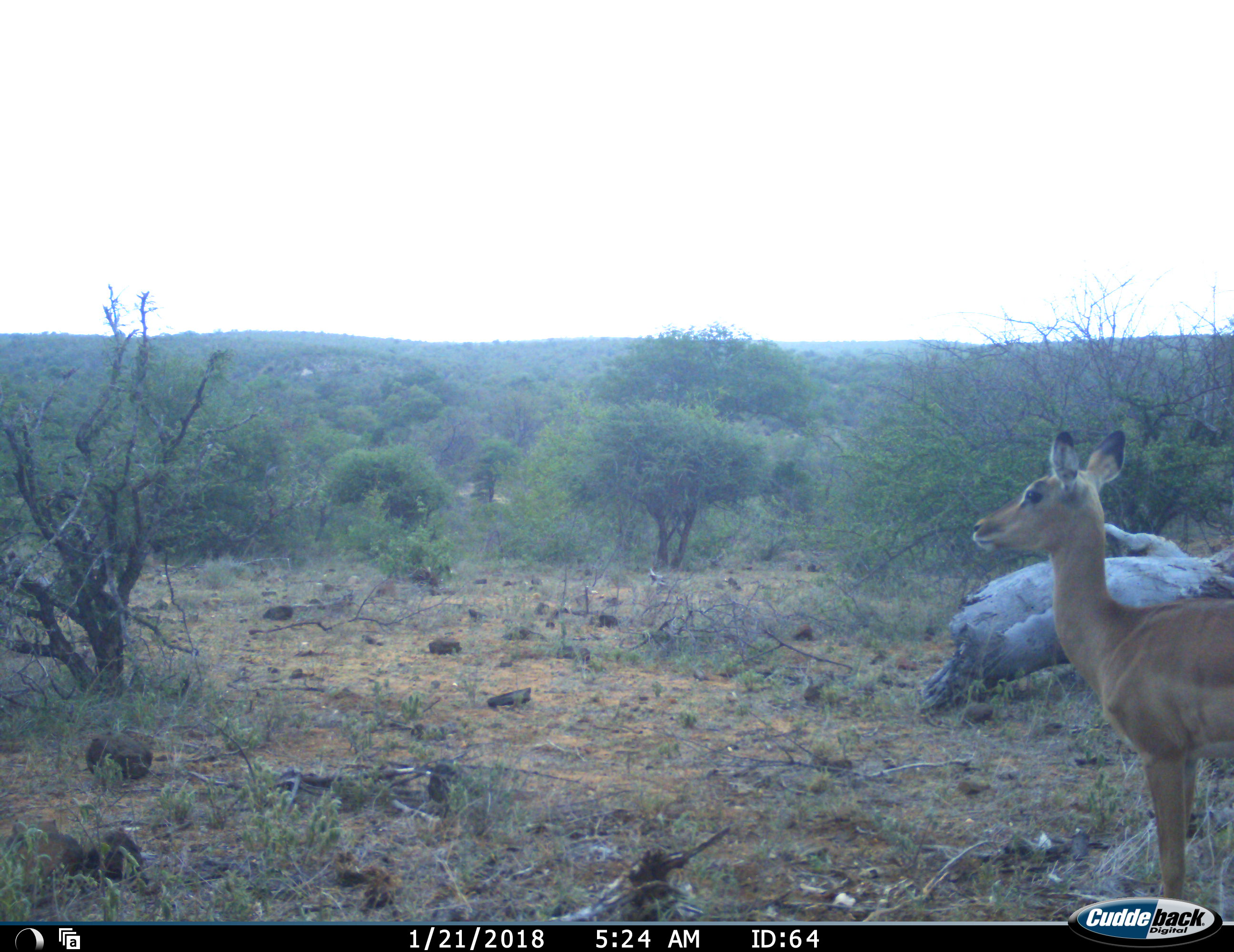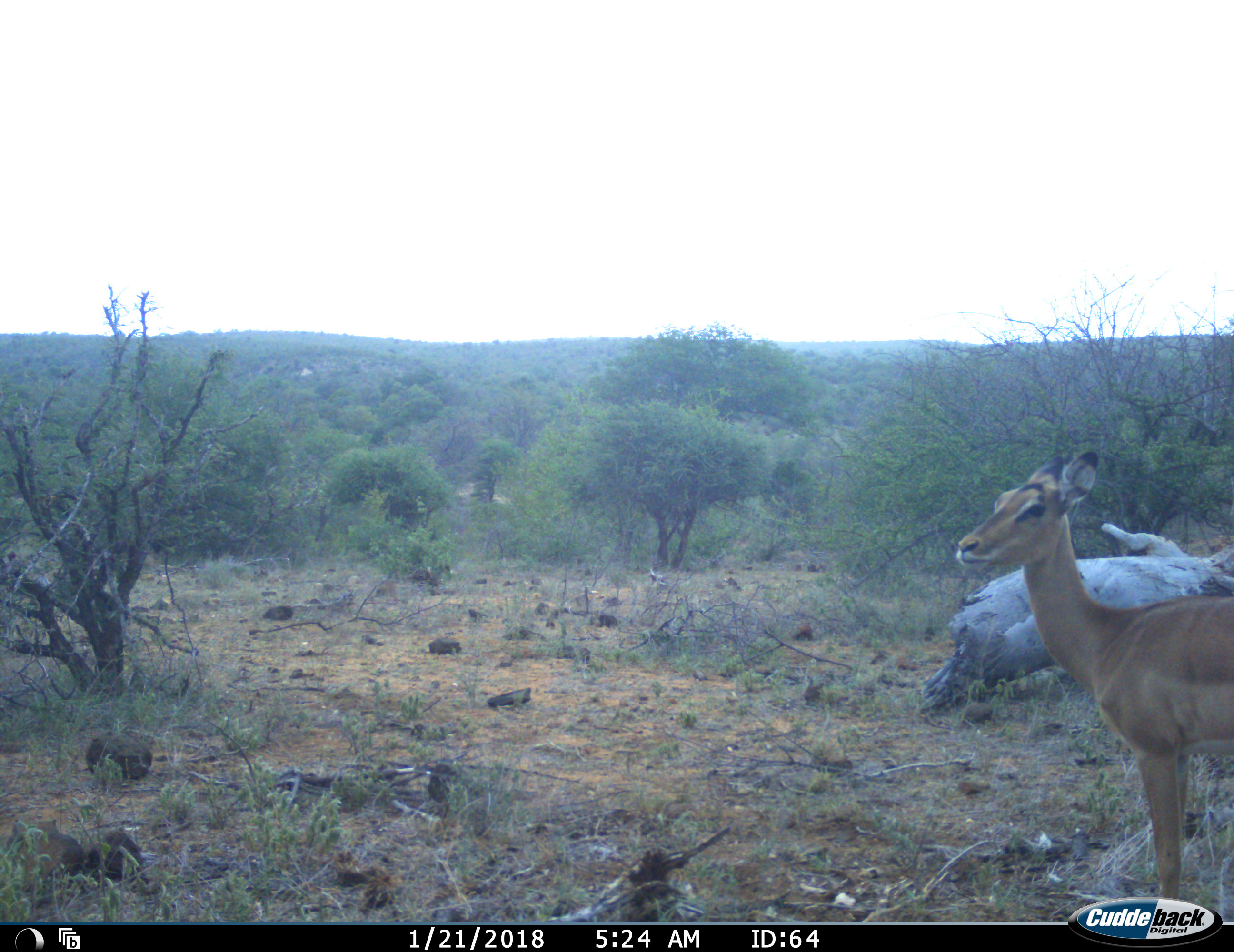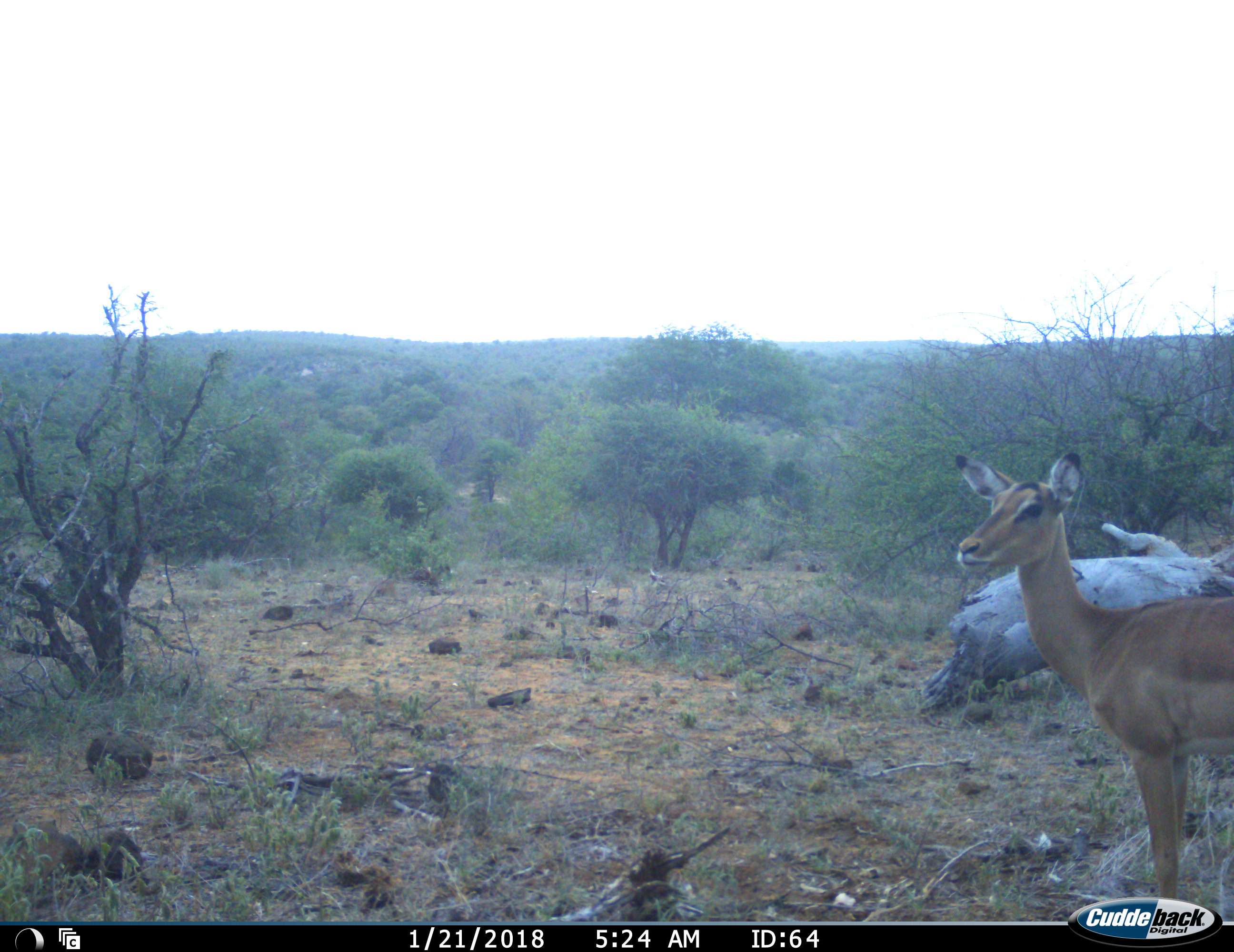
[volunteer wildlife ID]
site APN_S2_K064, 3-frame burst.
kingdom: Animalia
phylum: Chordata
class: Mammalia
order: Artiodactyla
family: Bovidae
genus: Aepyceros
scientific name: Aepyceros melampus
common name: impala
Impala (Aepyceros melampus), count 1. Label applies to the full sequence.